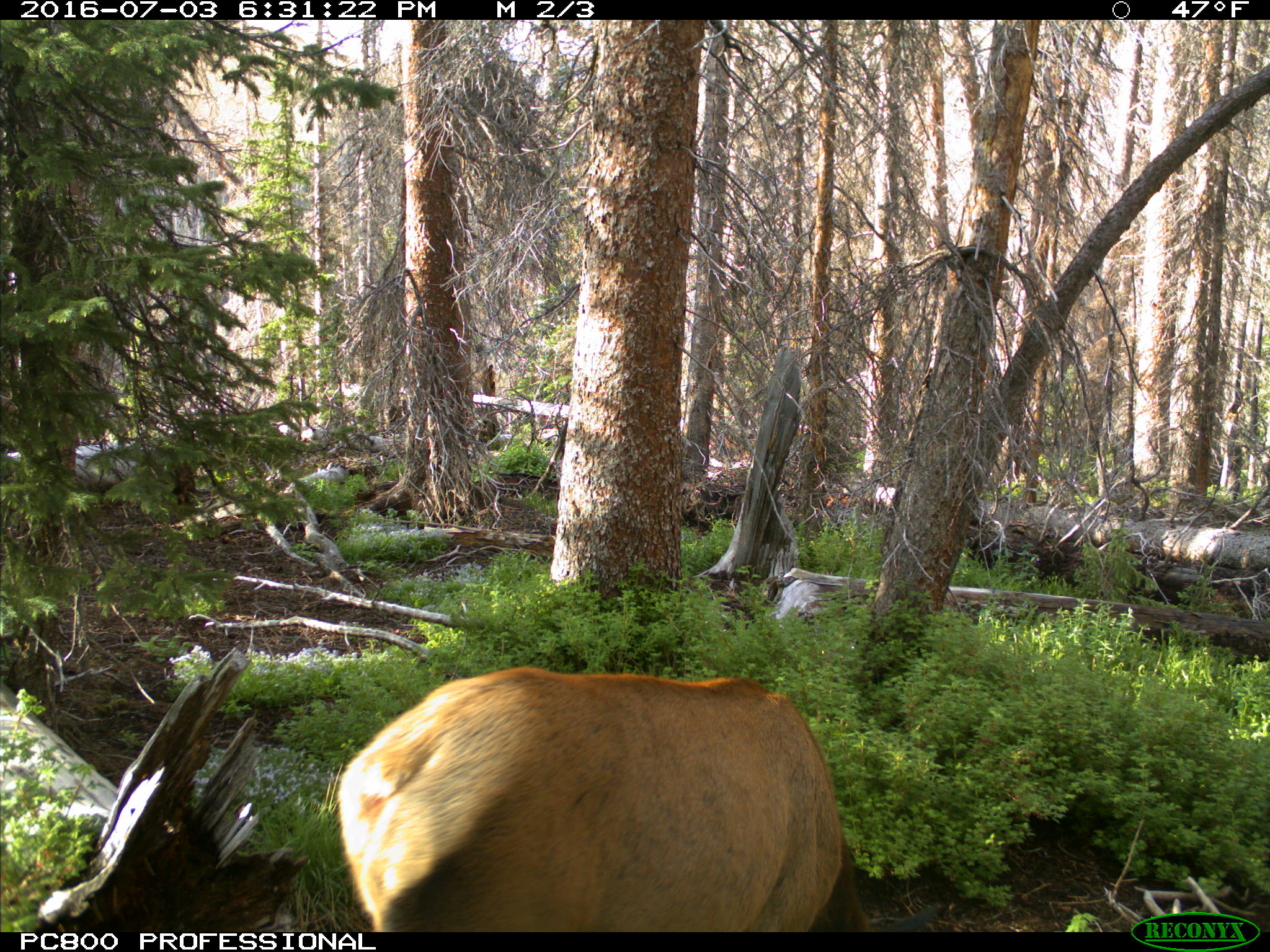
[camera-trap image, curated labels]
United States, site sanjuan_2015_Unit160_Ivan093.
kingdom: Animalia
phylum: Chordata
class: Mammalia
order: Artiodactyla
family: Cervidae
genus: Cervus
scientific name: Cervus elaphus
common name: red deer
Cervus elaphus (red deer).